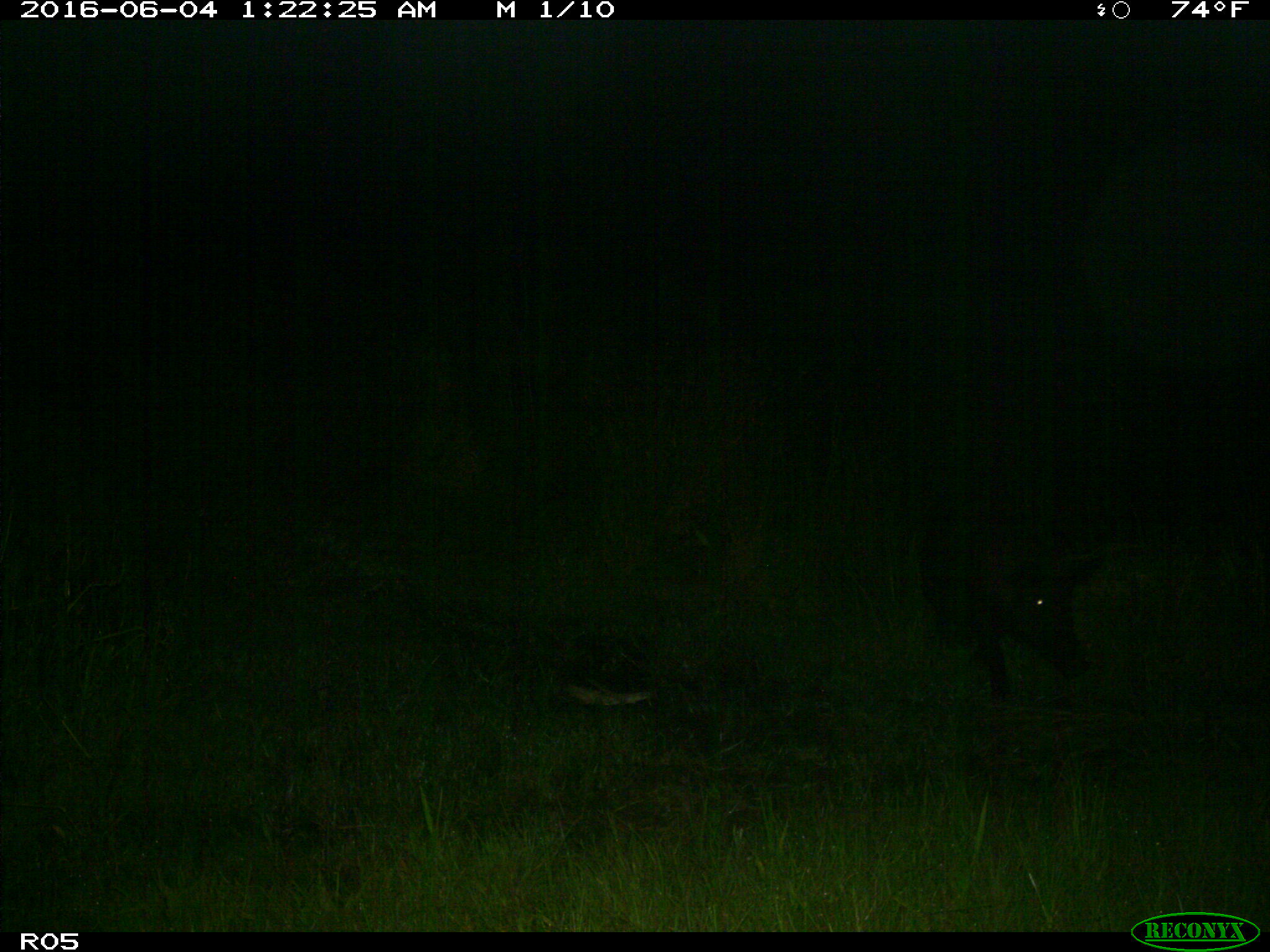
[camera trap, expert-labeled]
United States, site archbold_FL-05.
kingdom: Animalia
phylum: Chordata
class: Mammalia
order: Artiodactyla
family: Suidae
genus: Sus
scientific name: Sus scrofa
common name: wild boar